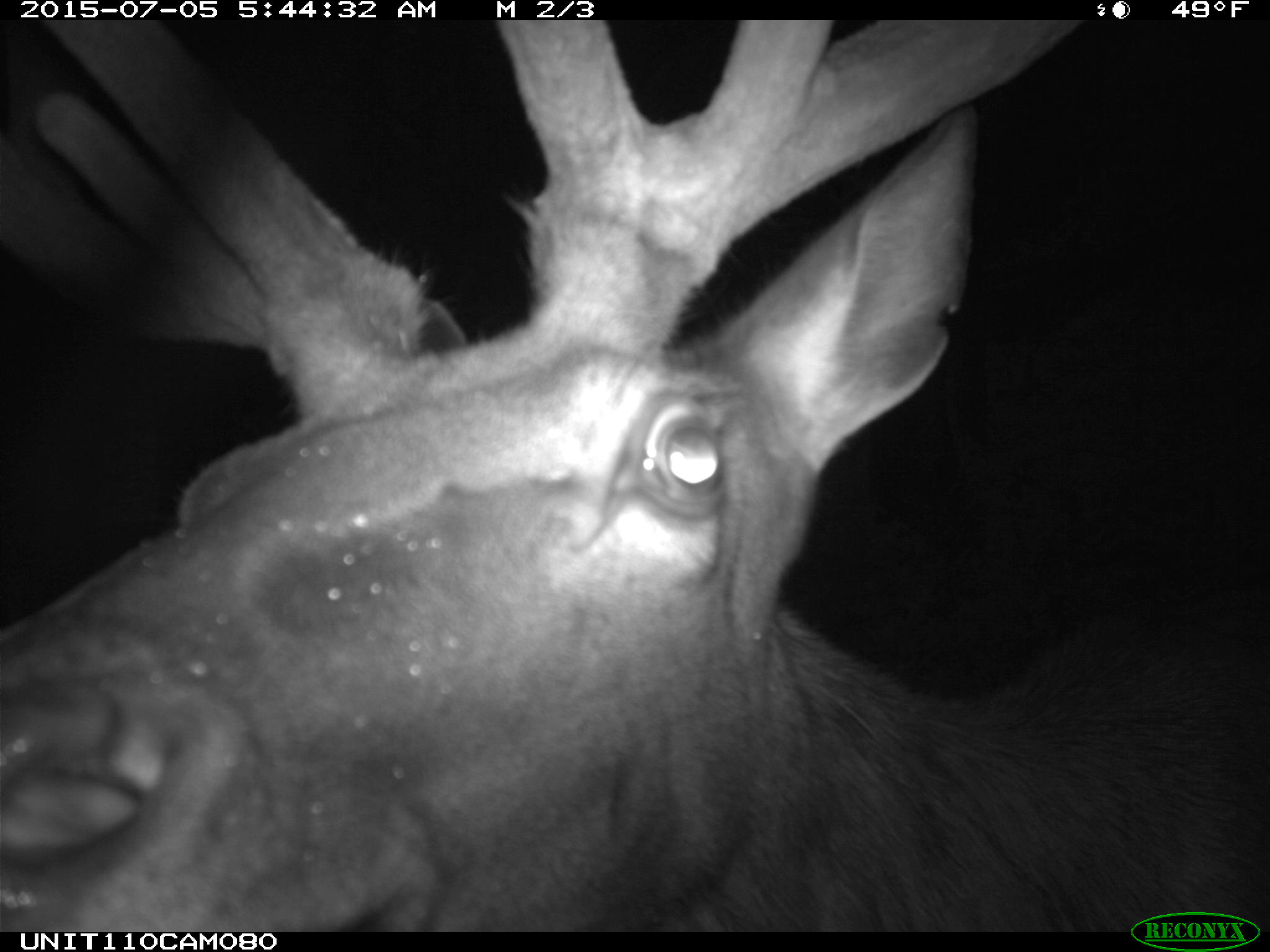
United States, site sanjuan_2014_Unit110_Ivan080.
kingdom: Animalia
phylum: Chordata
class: Mammalia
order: Artiodactyla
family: Cervidae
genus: Cervus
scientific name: Cervus elaphus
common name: red deer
Cervus elaphus (red deer).